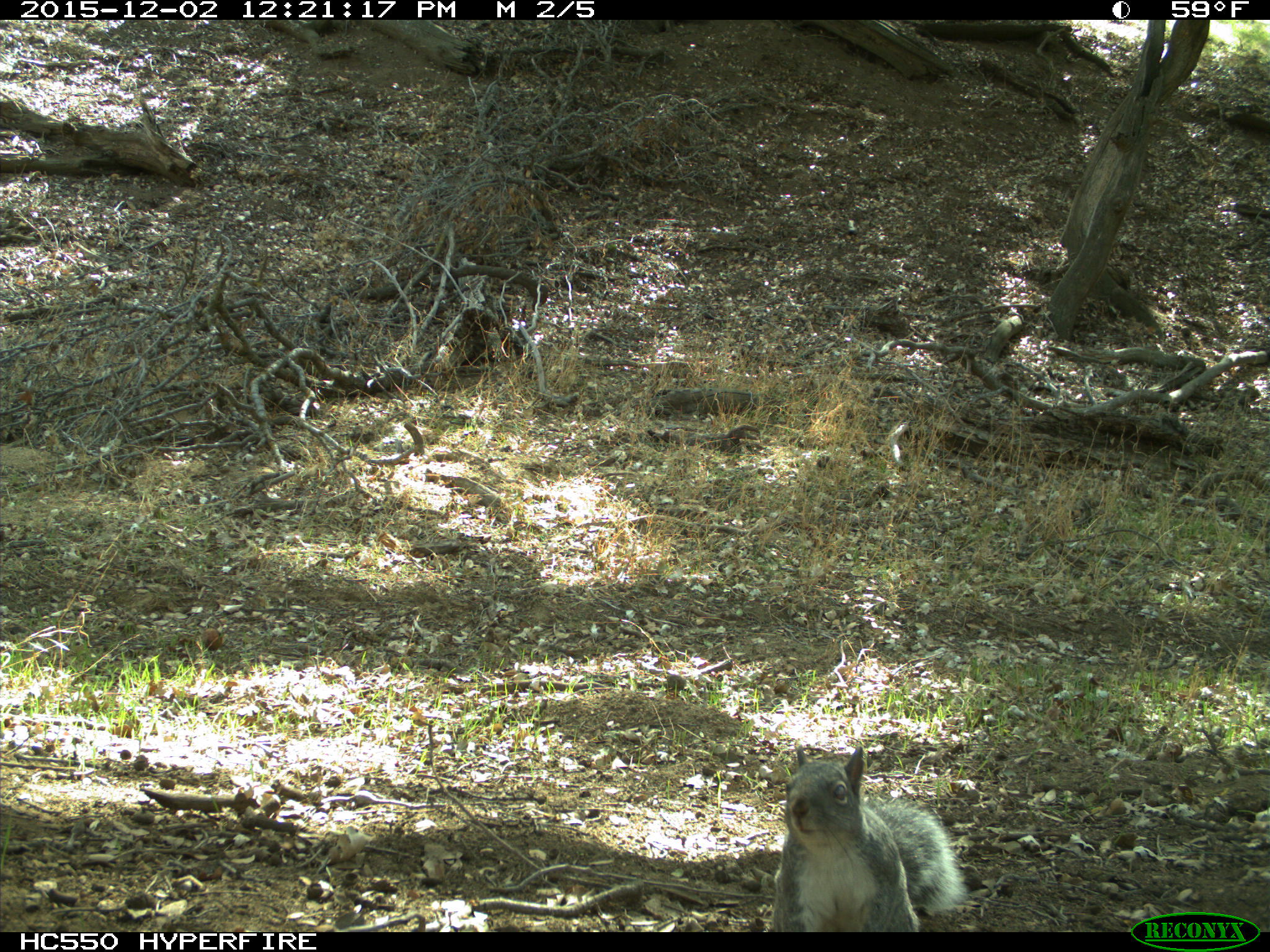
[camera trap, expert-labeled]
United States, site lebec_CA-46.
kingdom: Animalia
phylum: Chordata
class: Mammalia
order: Rodentia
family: Sciuridae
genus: Sciurus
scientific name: Sciurus carolinensis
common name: eastern gray squirrel